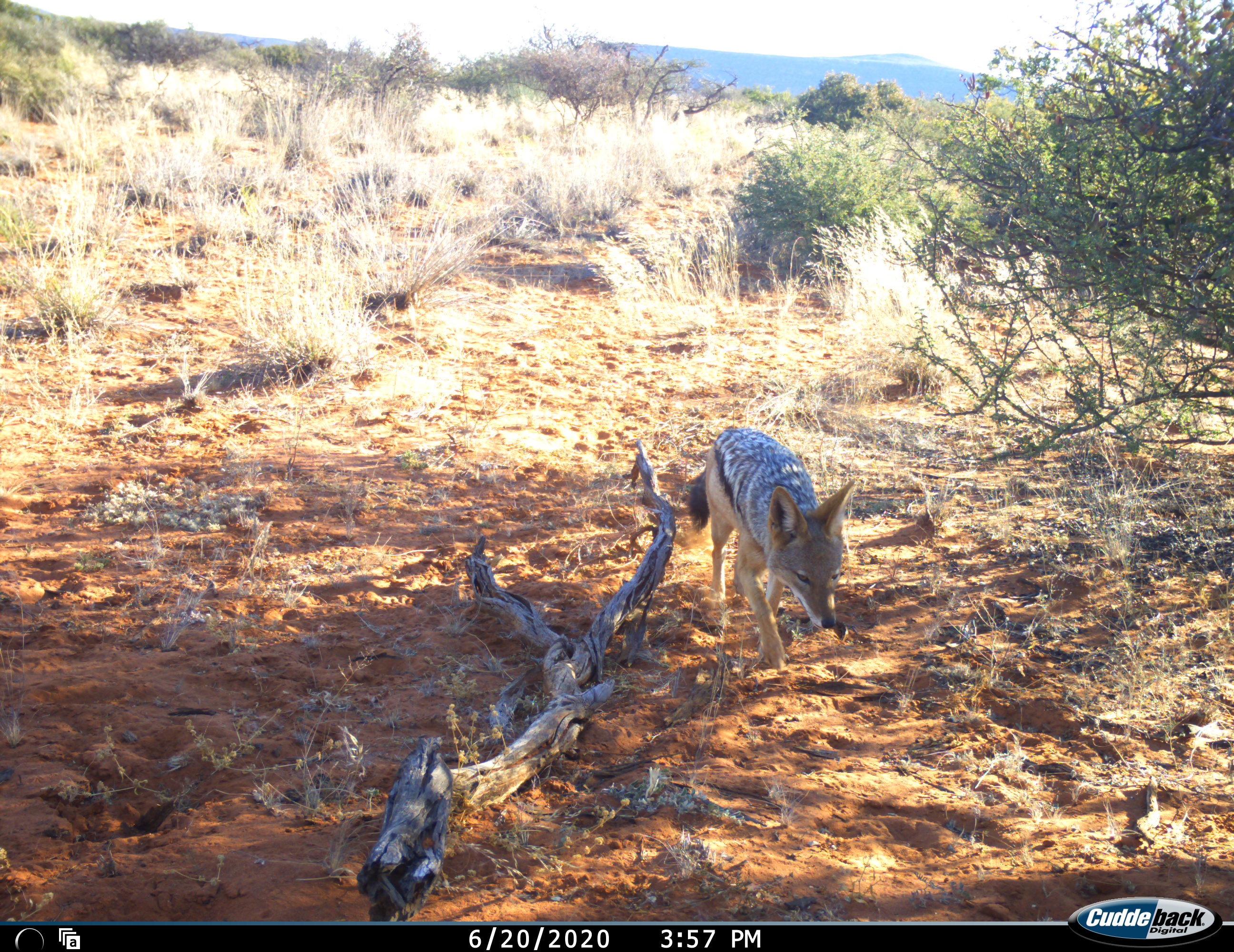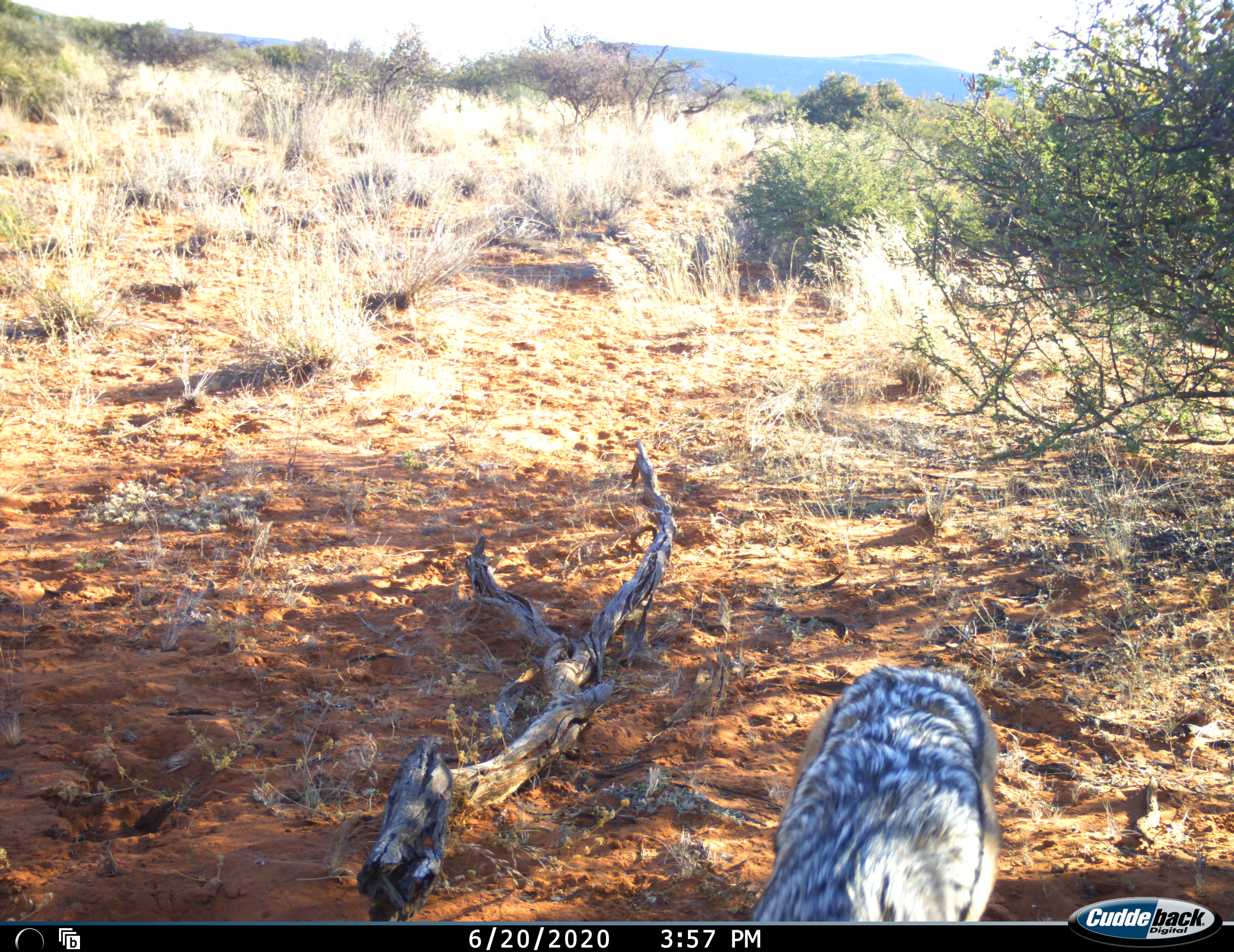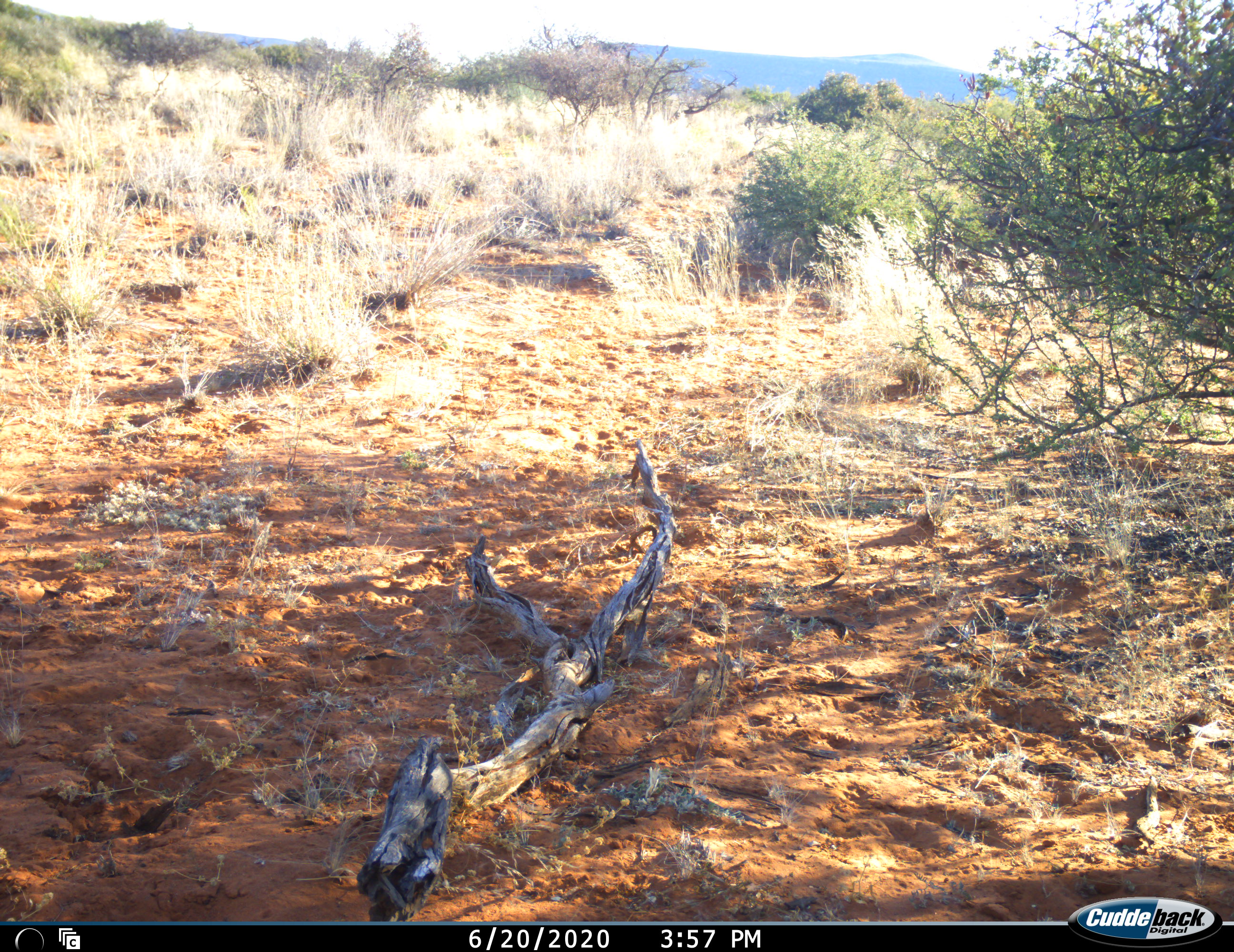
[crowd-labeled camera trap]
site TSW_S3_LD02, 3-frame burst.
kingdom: Animalia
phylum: Chordata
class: Mammalia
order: Carnivora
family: Canidae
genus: Lupulella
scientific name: Lupulella mesomelas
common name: black-backed jackal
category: jackalblackbacked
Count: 1.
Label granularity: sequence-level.